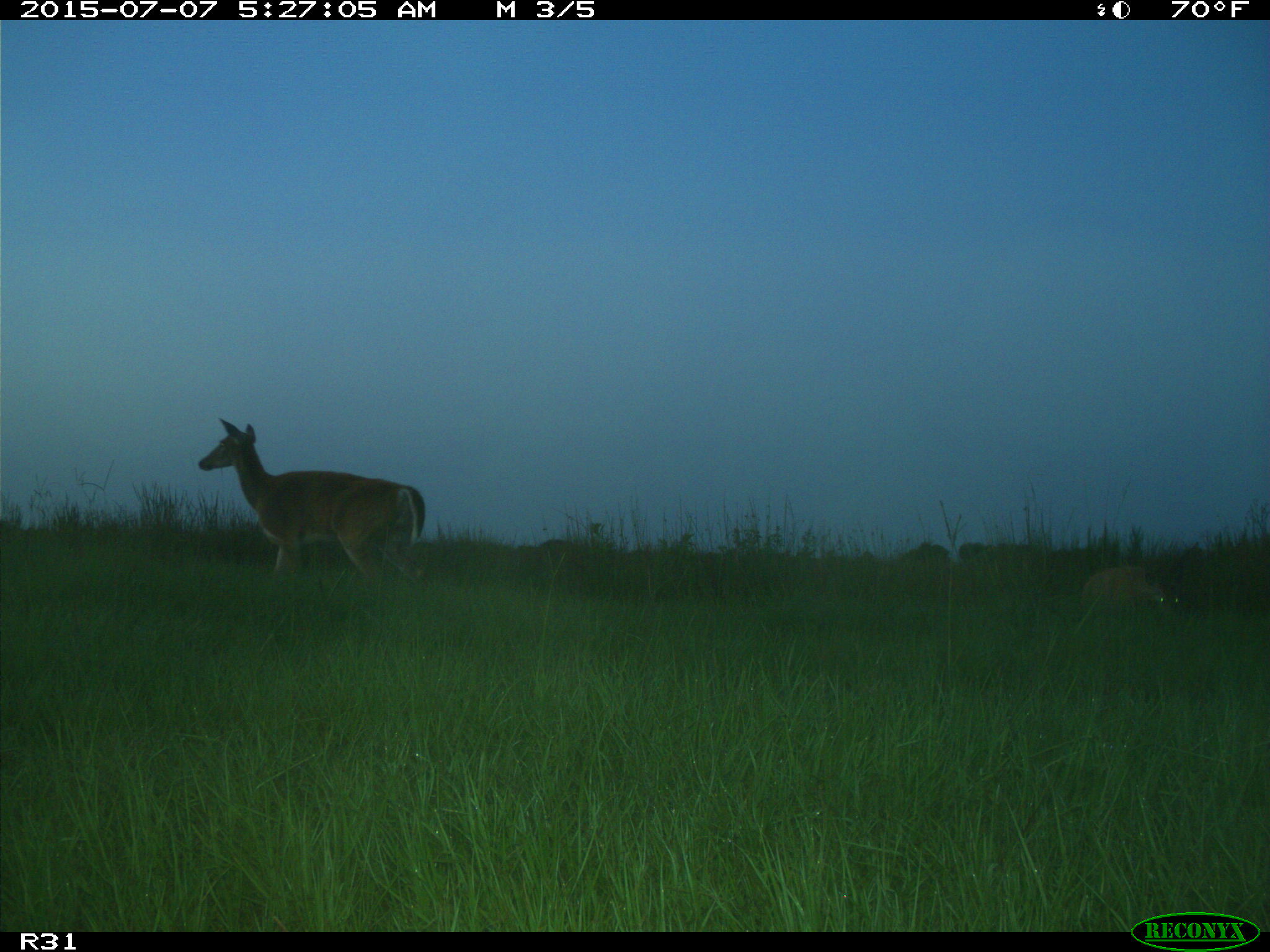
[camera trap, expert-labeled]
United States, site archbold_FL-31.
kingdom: Animalia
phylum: Chordata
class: Mammalia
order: Artiodactyla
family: Cervidae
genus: Odocoileus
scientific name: Odocoileus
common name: deer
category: unidentified deer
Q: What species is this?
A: Unidentified deer (deer) (Odocoileus).